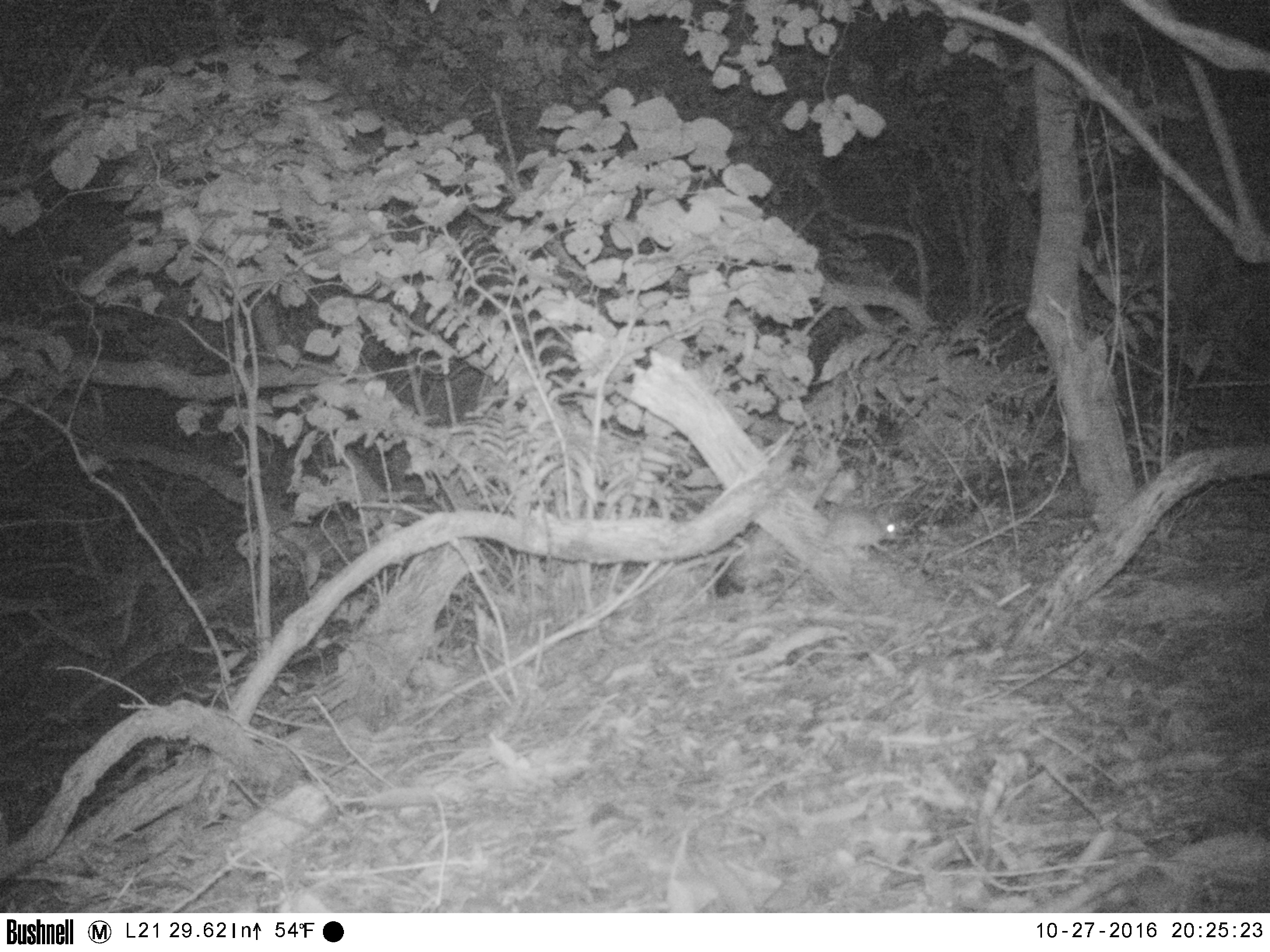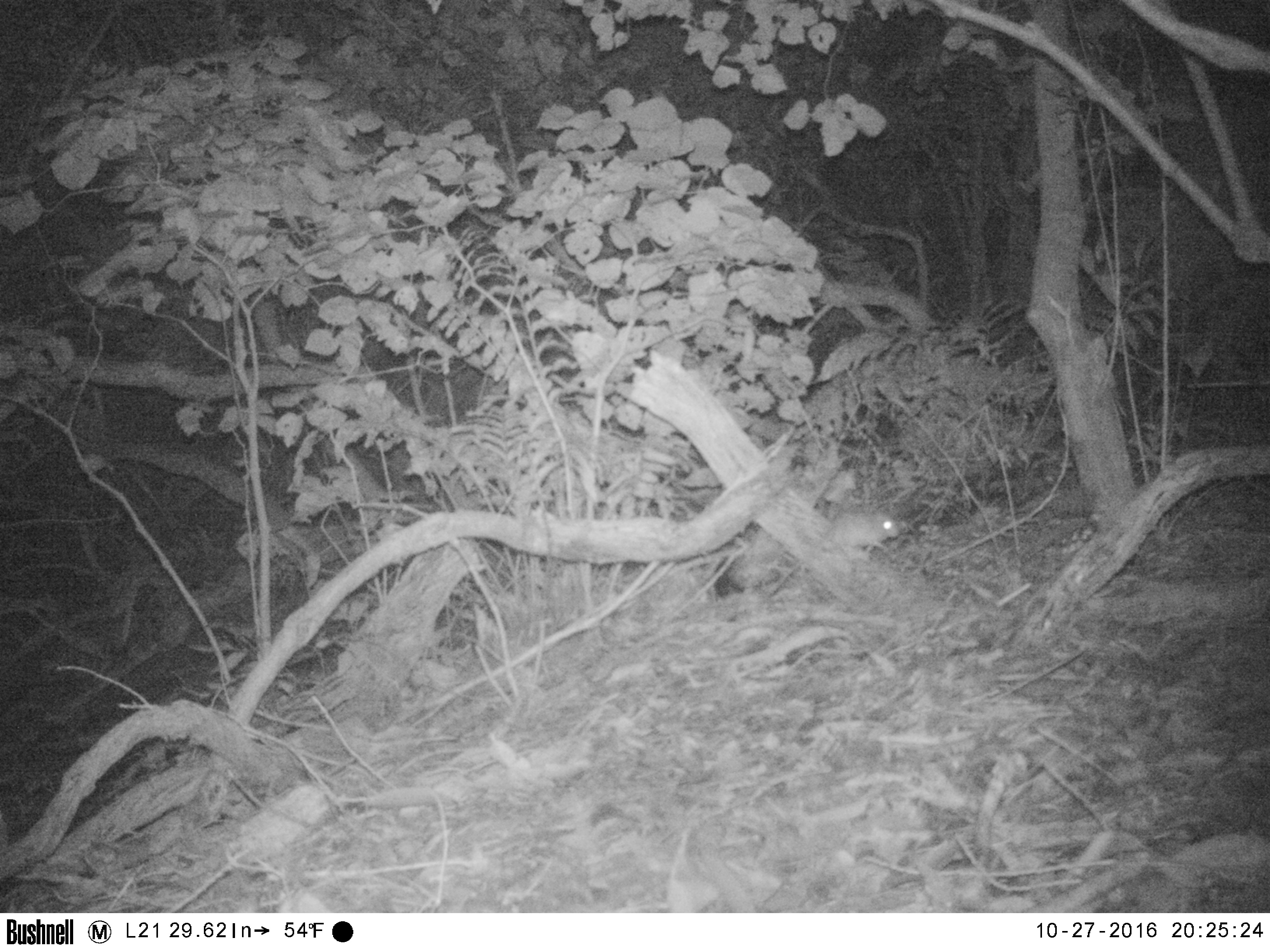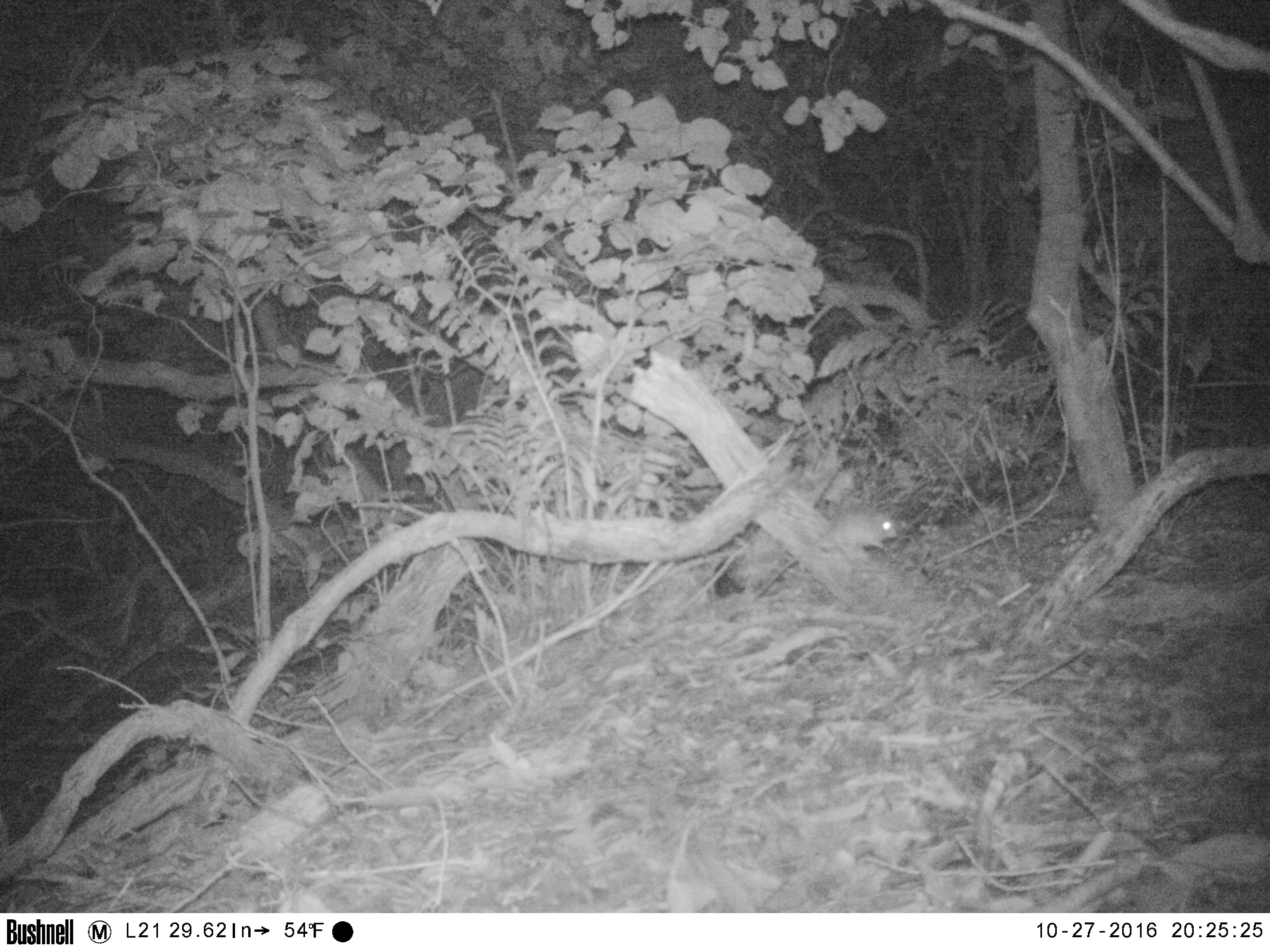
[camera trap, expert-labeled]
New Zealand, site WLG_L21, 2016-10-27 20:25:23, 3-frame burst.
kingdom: Animalia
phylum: Chordata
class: Mammalia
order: Rodentia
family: Muridae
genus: Rattus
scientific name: Rattus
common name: rat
Rat (Rattus).